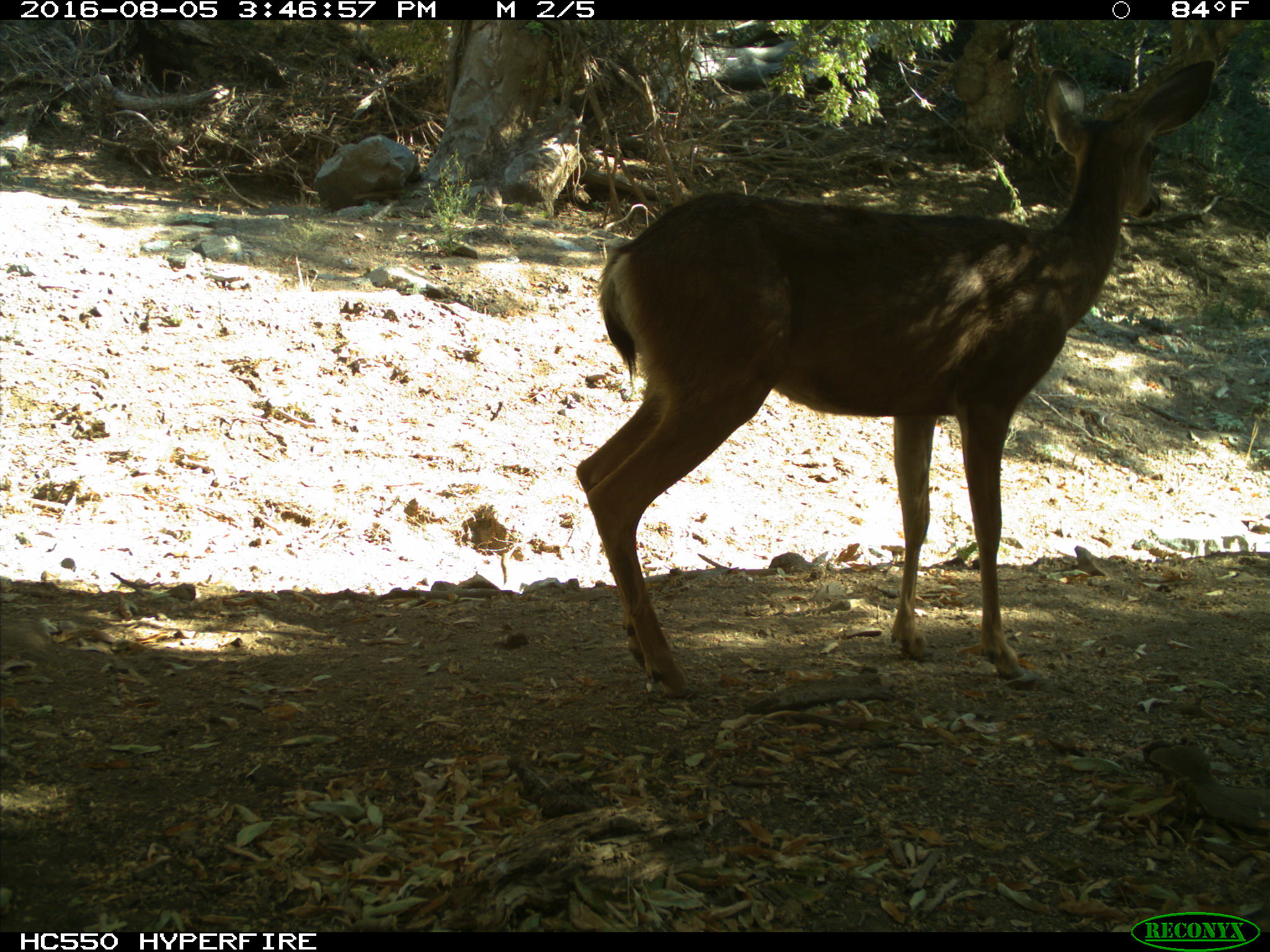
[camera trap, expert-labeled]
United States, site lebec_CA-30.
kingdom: Animalia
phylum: Chordata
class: Mammalia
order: Artiodactyla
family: Cervidae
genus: Odocoileus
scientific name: Odocoileus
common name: deer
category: unidentified deer